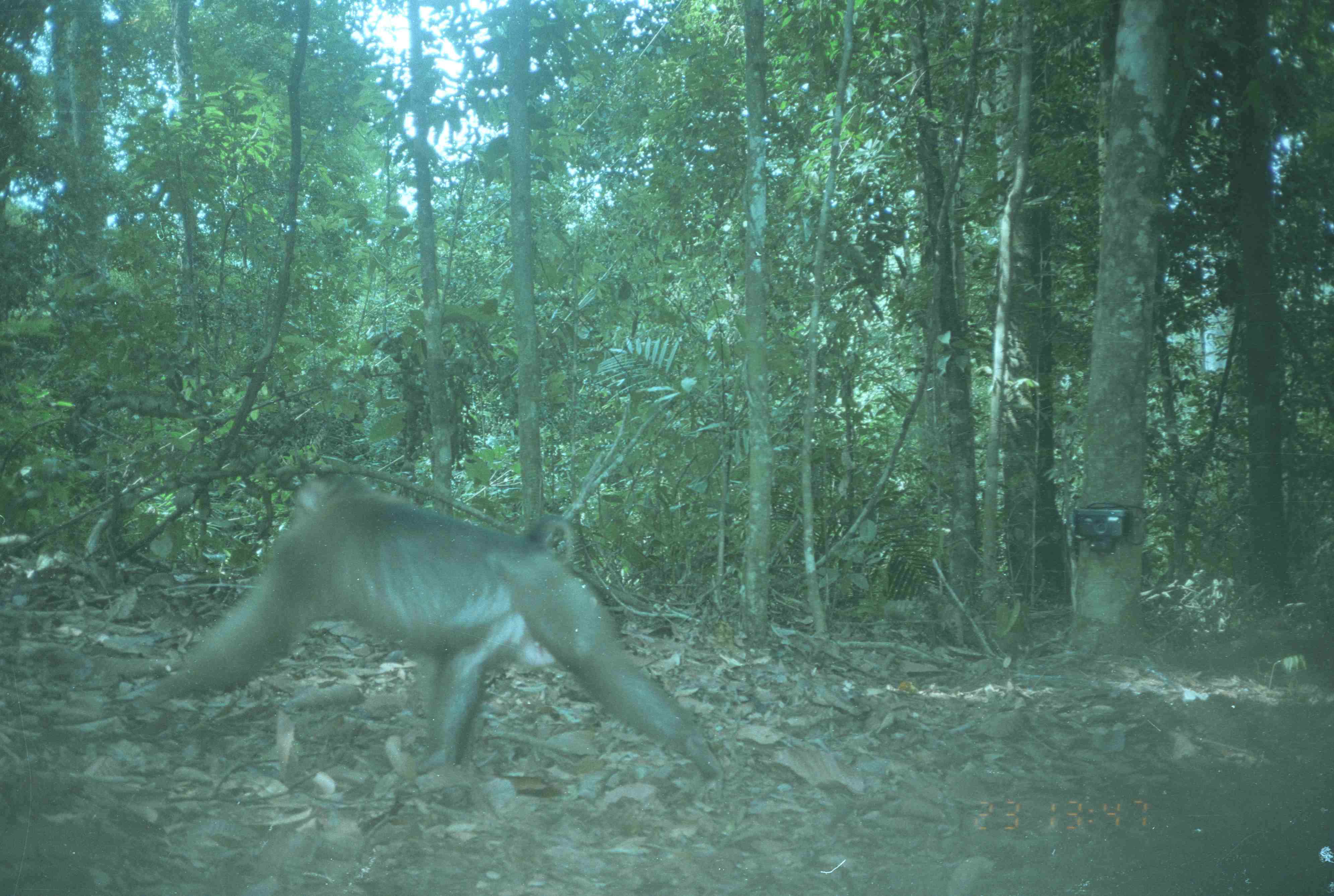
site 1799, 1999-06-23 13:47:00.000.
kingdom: Animalia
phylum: Chordata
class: Mammalia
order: Primates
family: Cercopithecidae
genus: Macaca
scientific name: Macaca nemestrina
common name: southern pig-tailed macaque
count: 1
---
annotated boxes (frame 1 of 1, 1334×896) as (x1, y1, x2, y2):
macaca nemestrina: (105, 469, 730, 812)